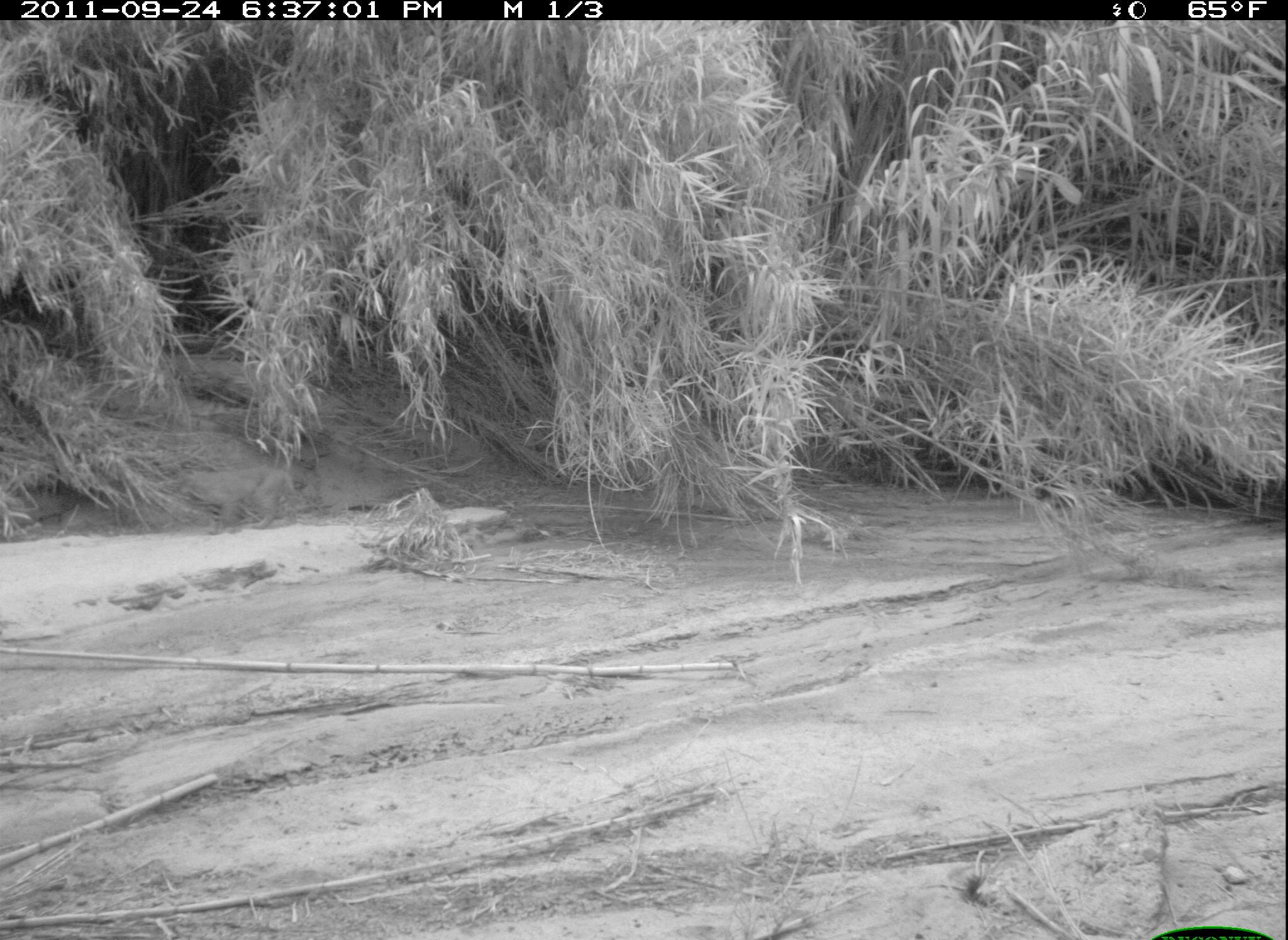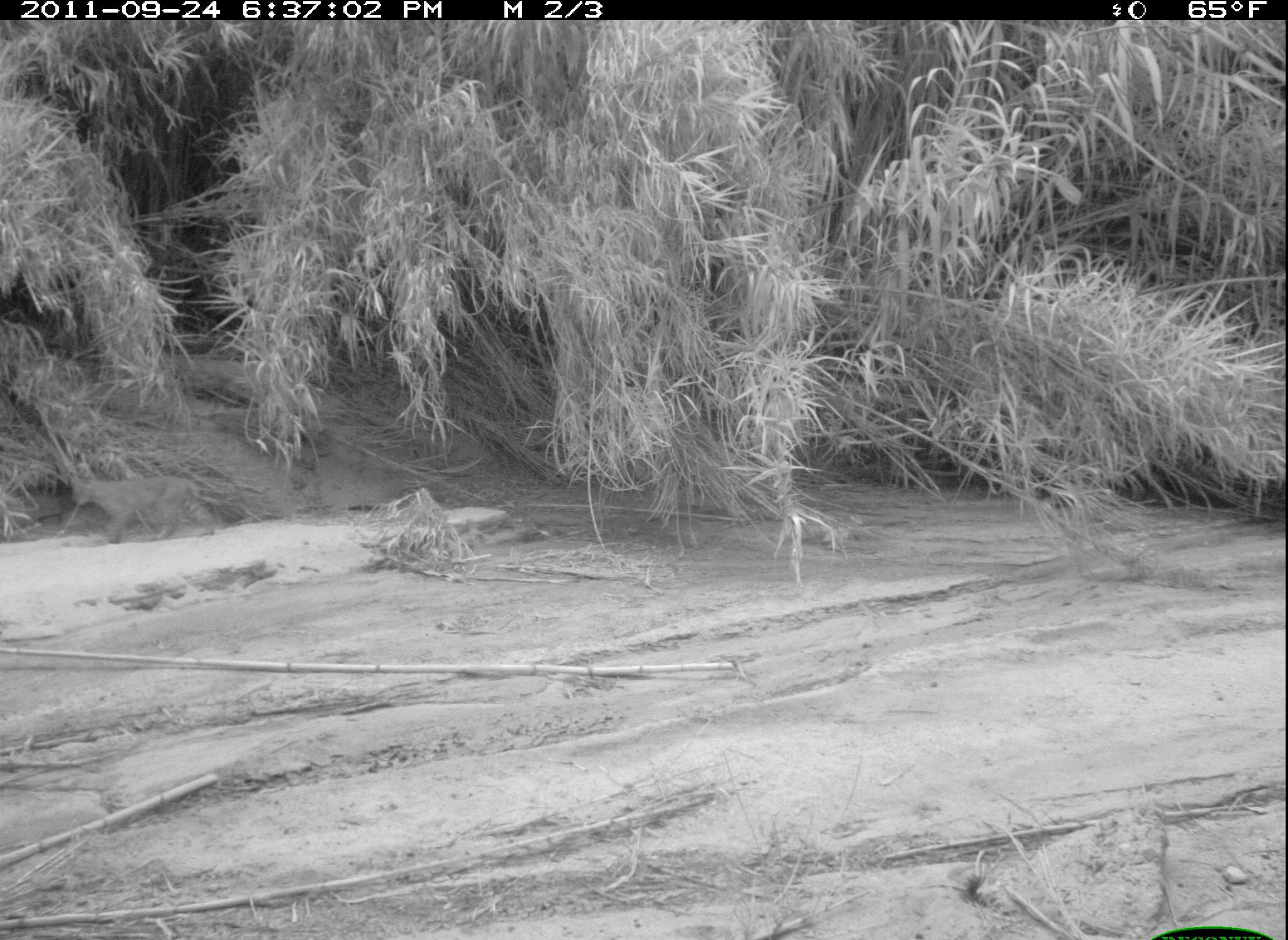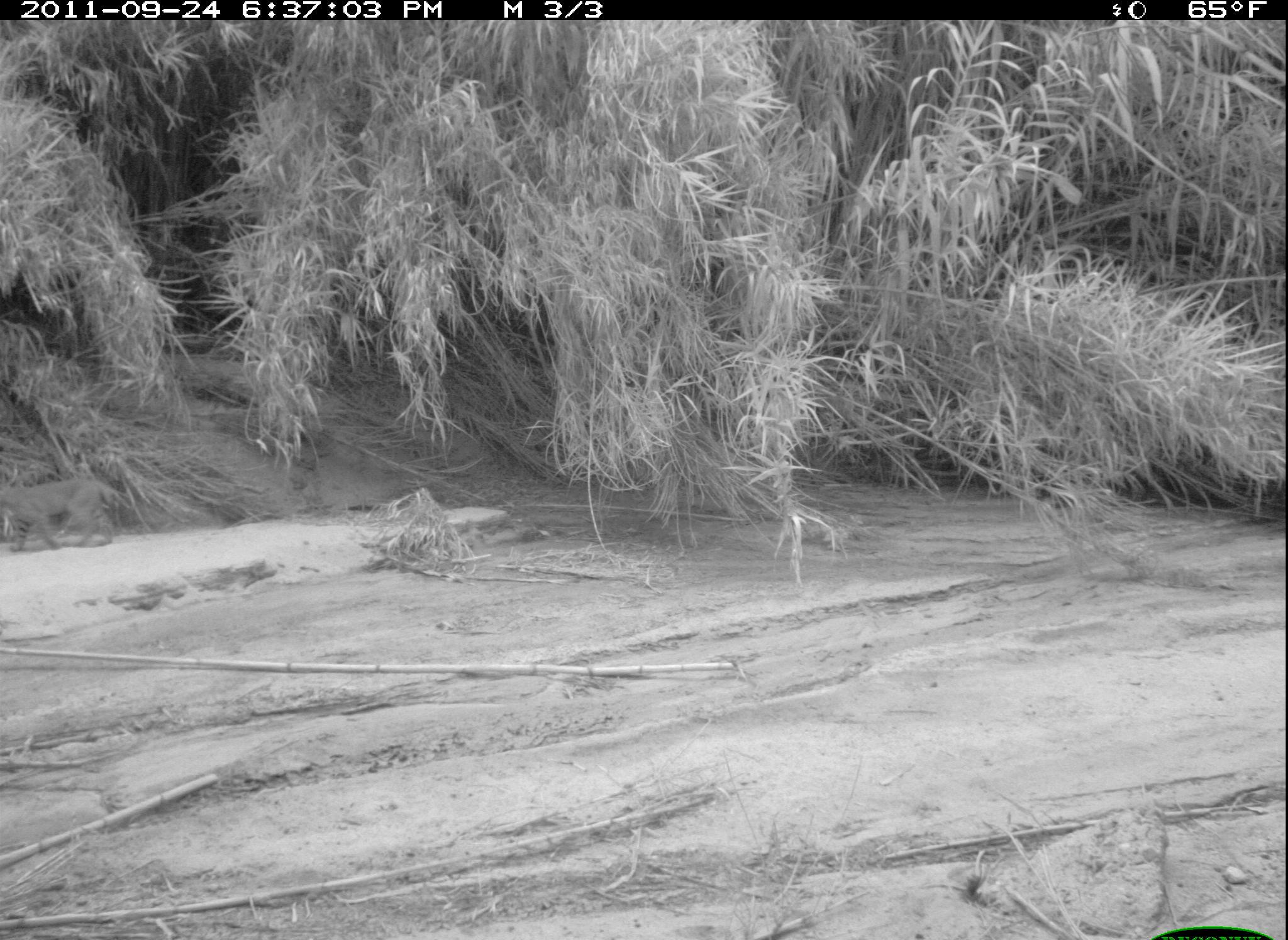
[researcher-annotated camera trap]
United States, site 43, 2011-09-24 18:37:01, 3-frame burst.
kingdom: Animalia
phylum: Chordata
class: Mammalia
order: Carnivora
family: Felidae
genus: Lynx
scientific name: Lynx rufus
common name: bobcat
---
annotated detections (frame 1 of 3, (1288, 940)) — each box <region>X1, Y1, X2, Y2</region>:
bobcat: <region>150, 450, 317, 552</region>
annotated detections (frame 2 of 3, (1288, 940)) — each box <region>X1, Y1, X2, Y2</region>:
bobcat: <region>62, 461, 222, 551</region>